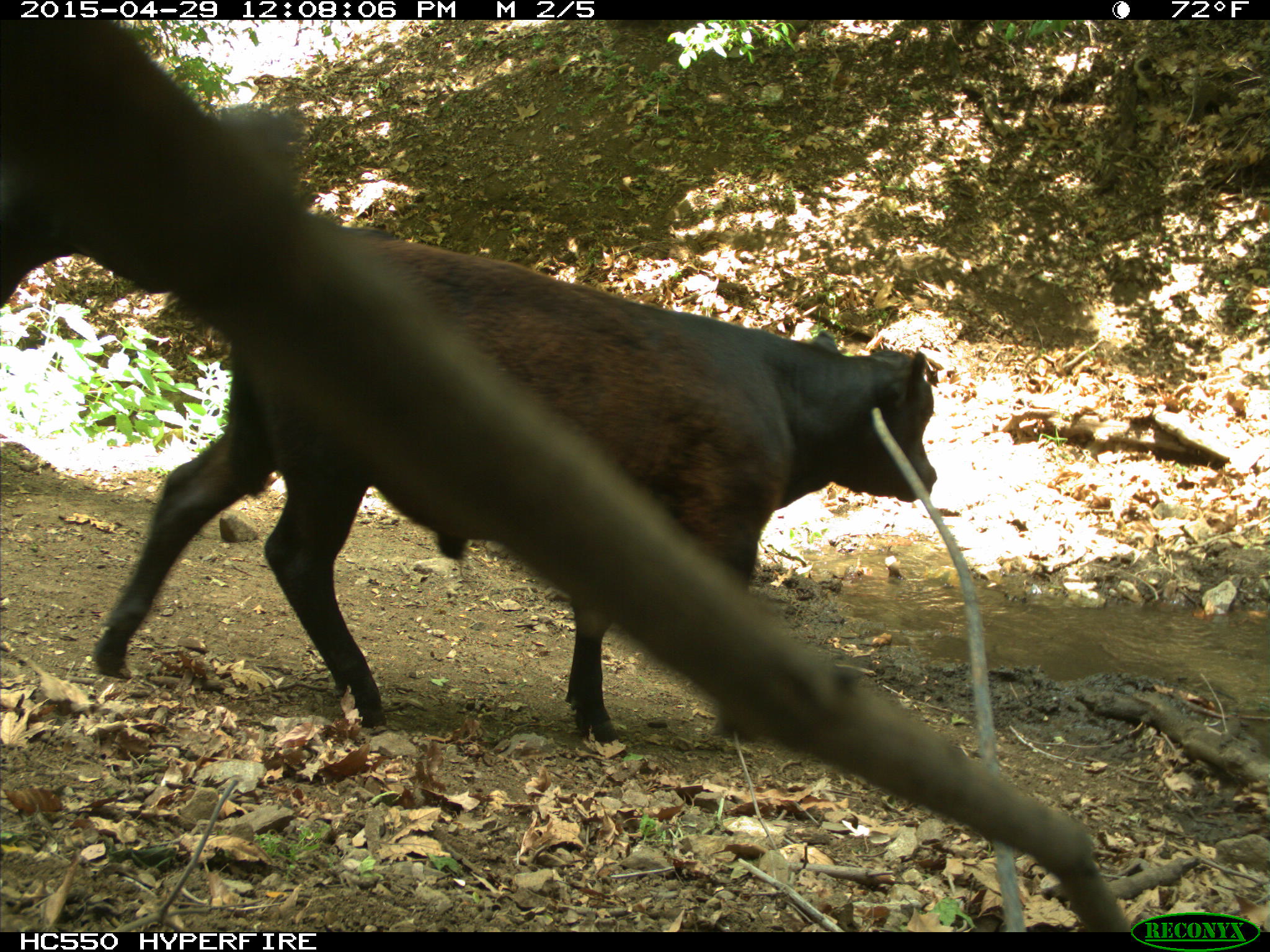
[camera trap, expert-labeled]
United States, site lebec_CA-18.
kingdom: Animalia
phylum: Chordata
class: Mammalia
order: Artiodactyla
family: Bovidae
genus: Bos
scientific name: Bos taurus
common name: domestic cow